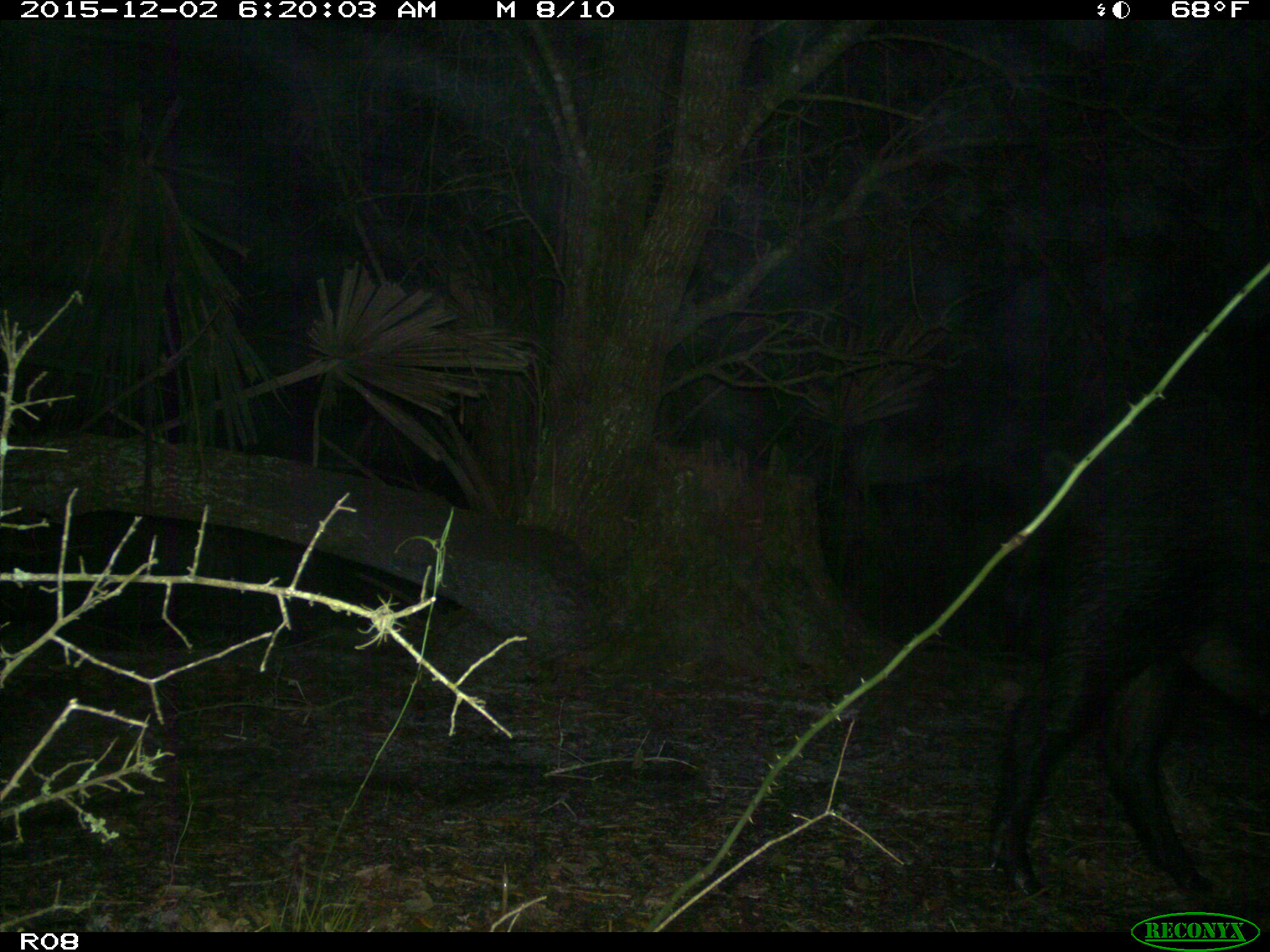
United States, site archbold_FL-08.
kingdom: Animalia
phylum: Chordata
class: Mammalia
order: Artiodactyla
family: Suidae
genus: Sus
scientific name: Sus scrofa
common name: wild boar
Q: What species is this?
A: Sus scrofa (wild boar).